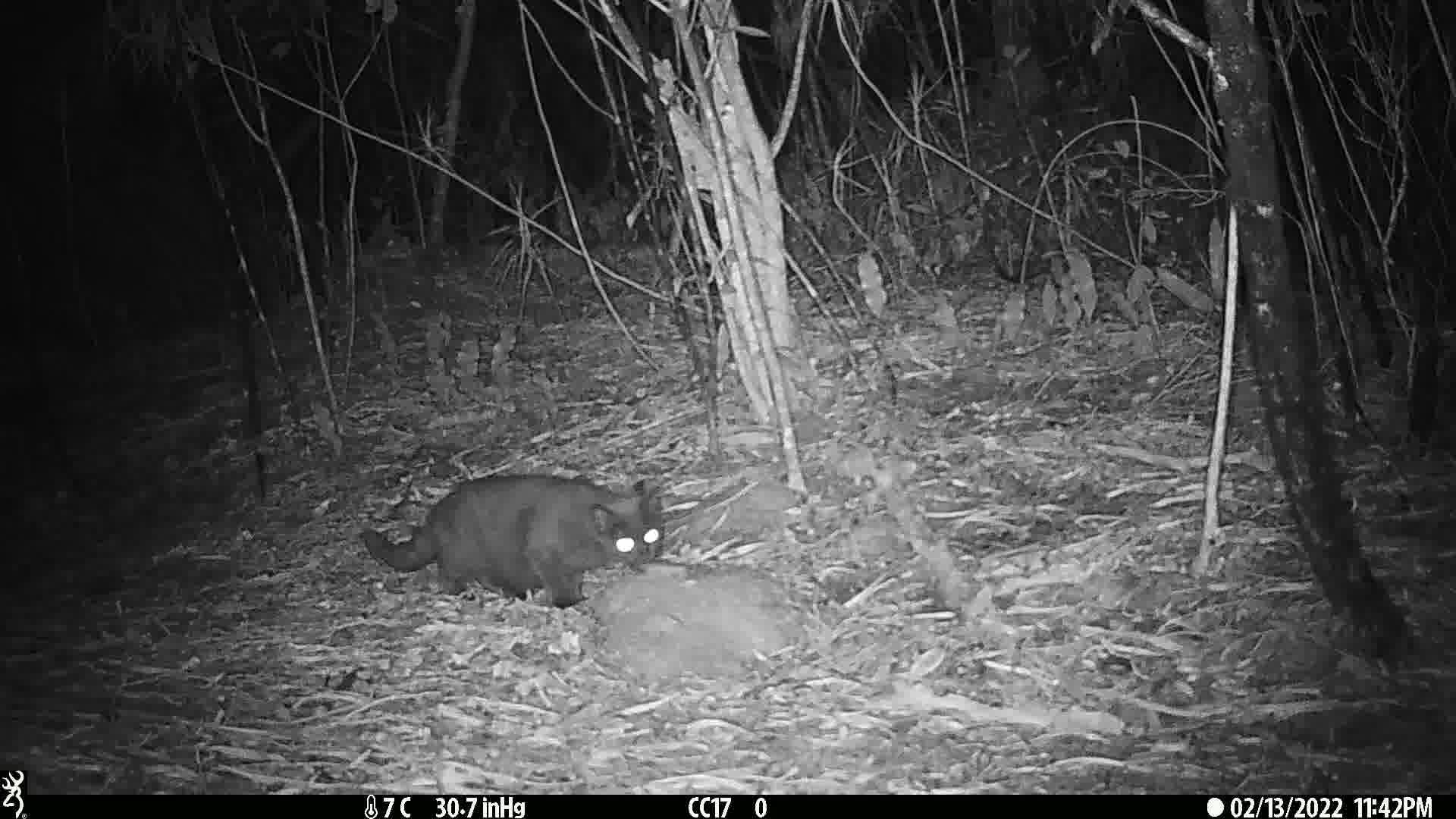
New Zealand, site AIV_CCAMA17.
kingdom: Animalia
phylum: Chordata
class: Mammalia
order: Carnivora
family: Felidae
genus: Felis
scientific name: Felis catus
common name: domestic cat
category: cat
Cat (domestic cat) (Felis catus).